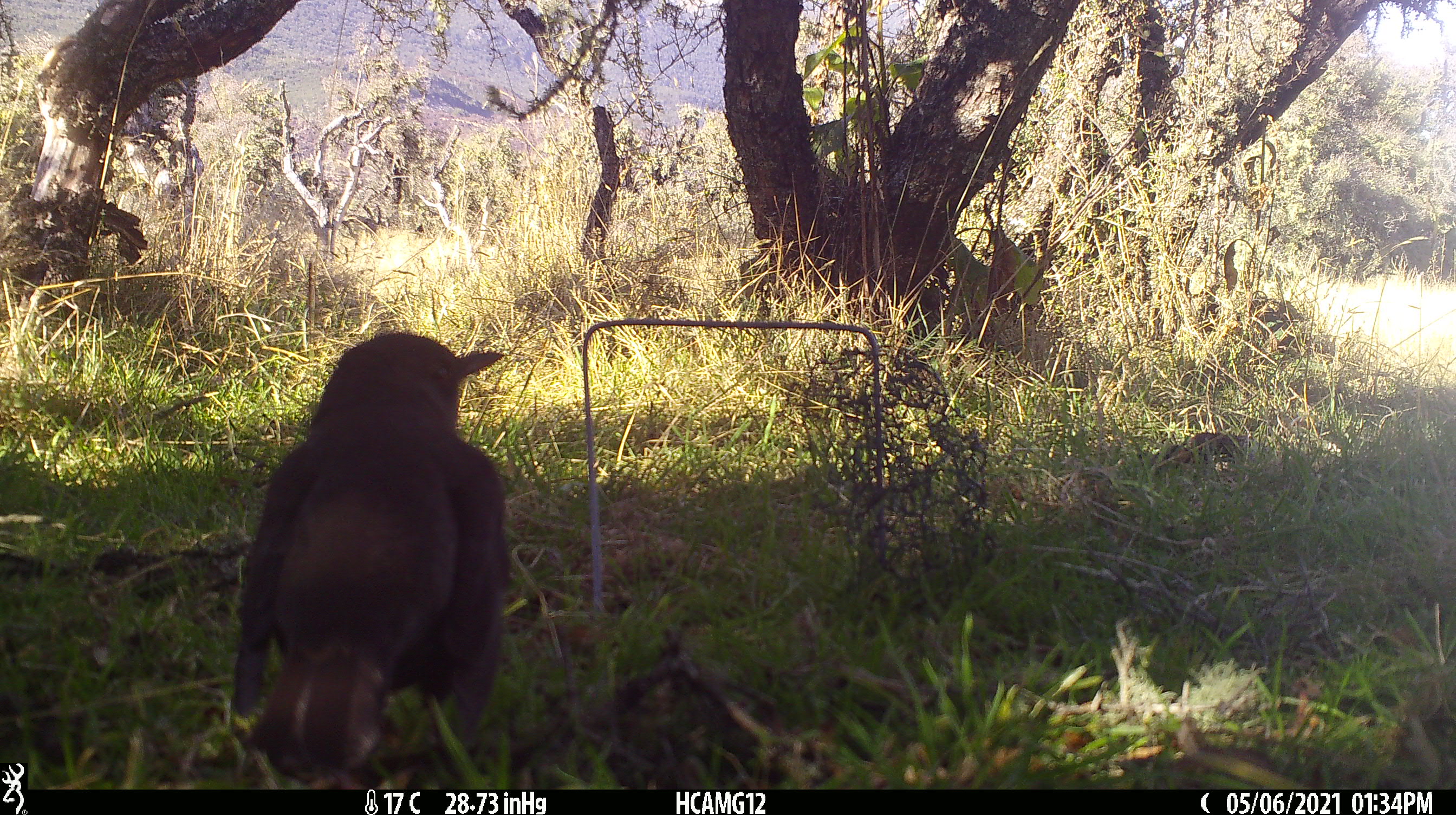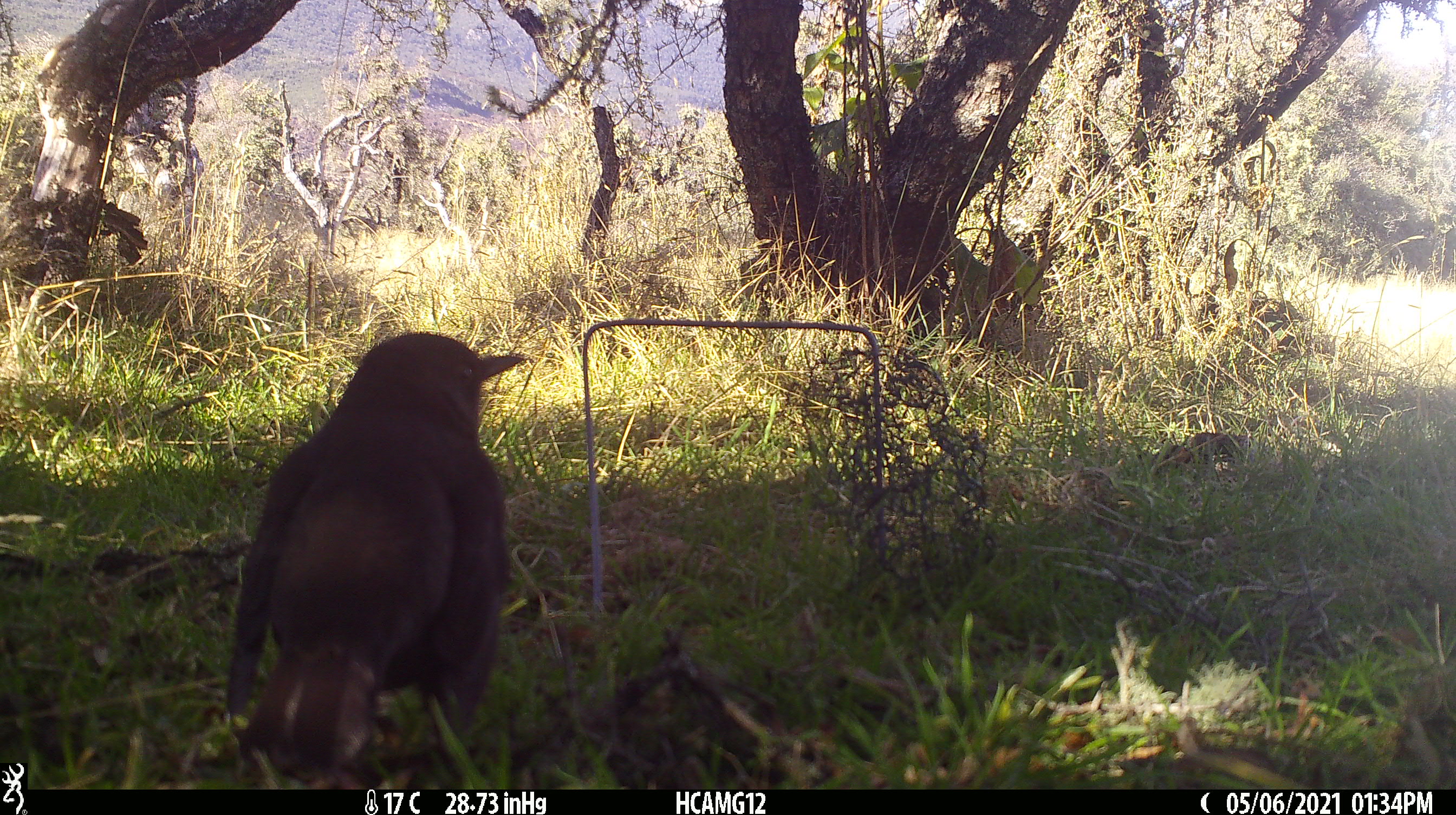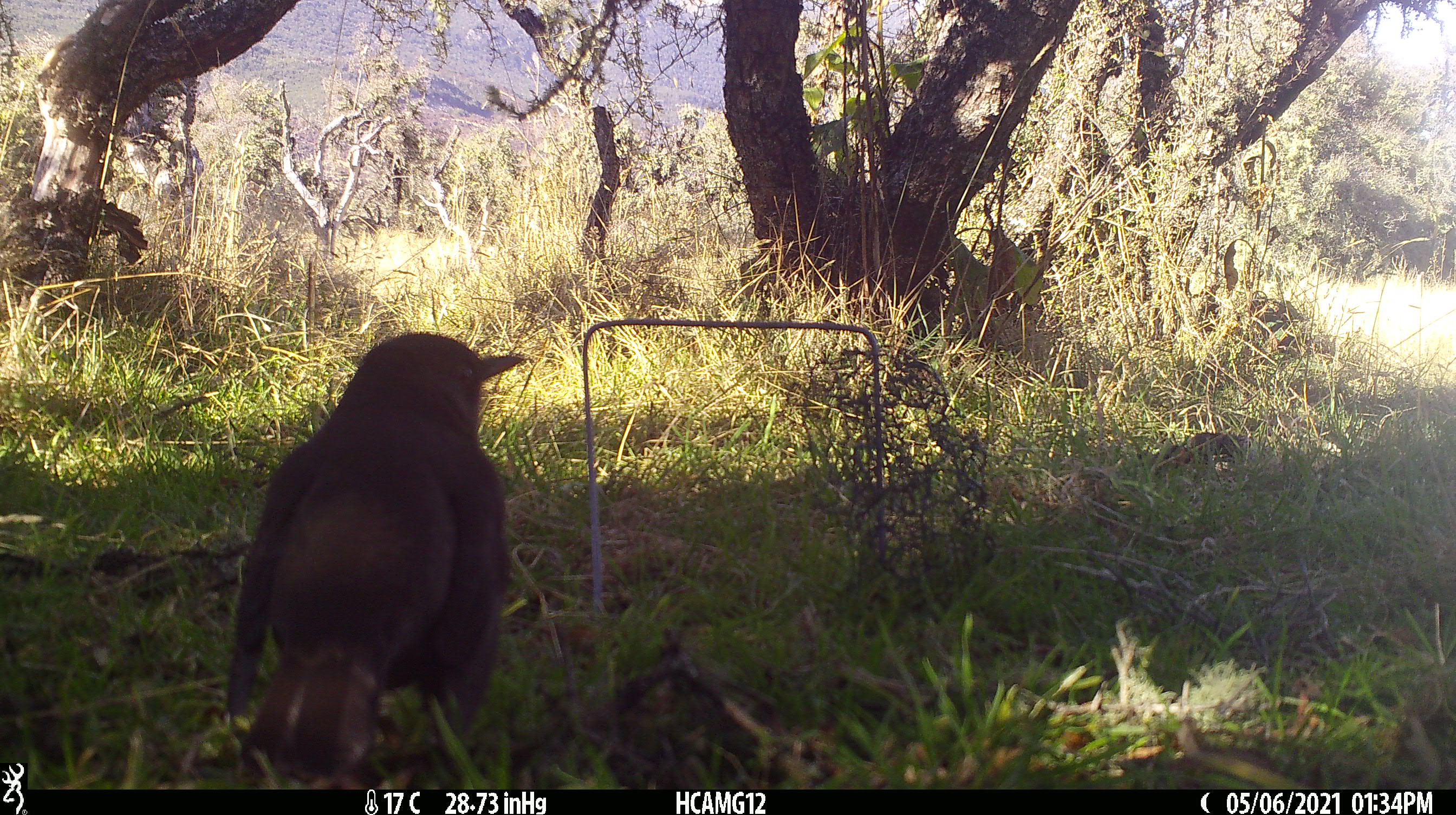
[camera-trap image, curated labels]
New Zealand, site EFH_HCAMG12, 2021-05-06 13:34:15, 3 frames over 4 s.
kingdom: Animalia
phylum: Chordata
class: Aves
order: Passeriformes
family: Turdidae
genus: Turdus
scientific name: Turdus merula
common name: eurasian blackbird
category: blackbird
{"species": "blackbird (eurasian blackbird) (Turdus merula)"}